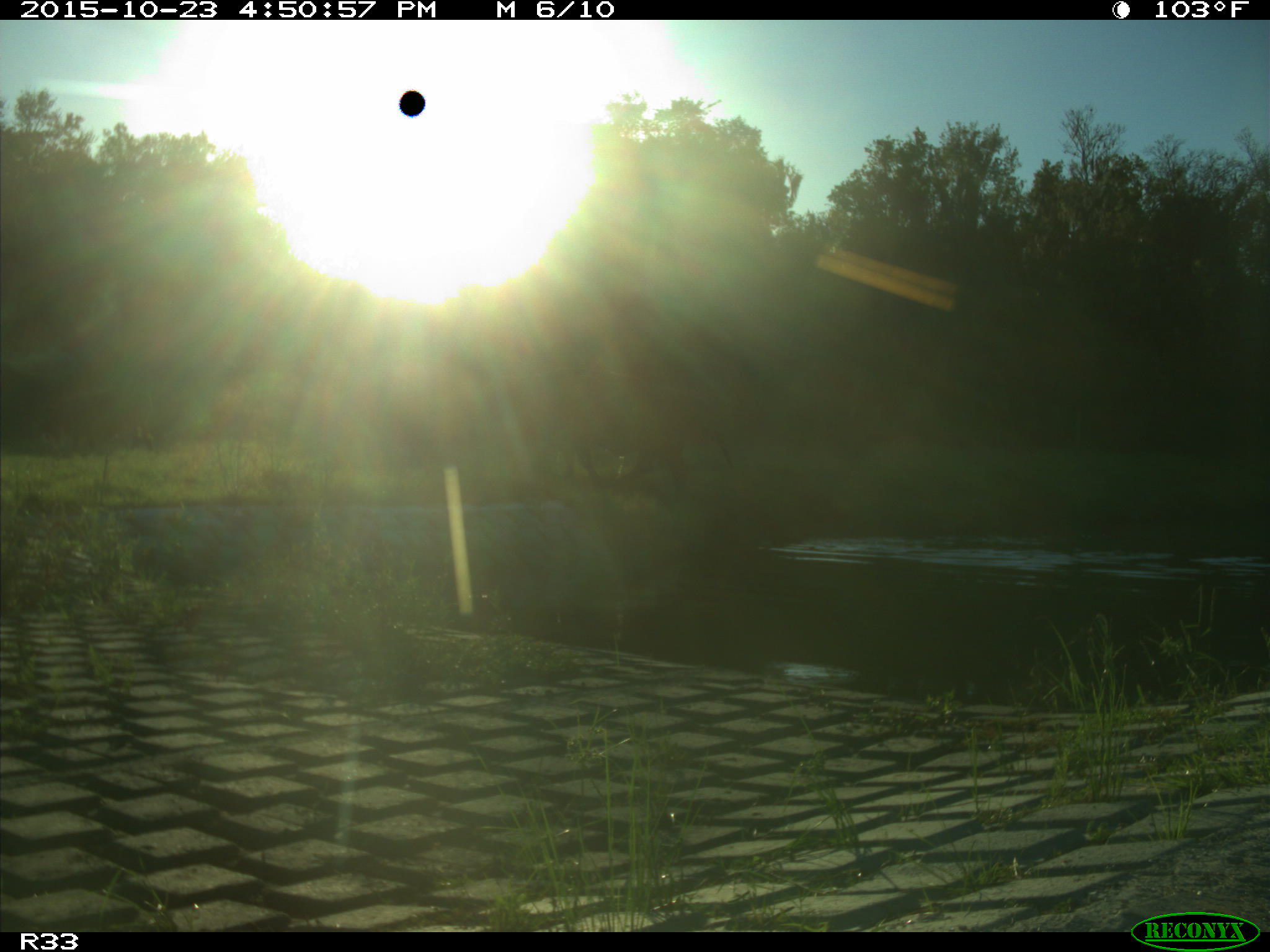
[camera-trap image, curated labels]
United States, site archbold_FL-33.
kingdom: Animalia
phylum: Chordata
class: Mammalia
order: Artiodactyla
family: Bovidae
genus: Bos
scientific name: Bos taurus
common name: domestic cow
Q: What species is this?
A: Bos taurus (domestic cow).